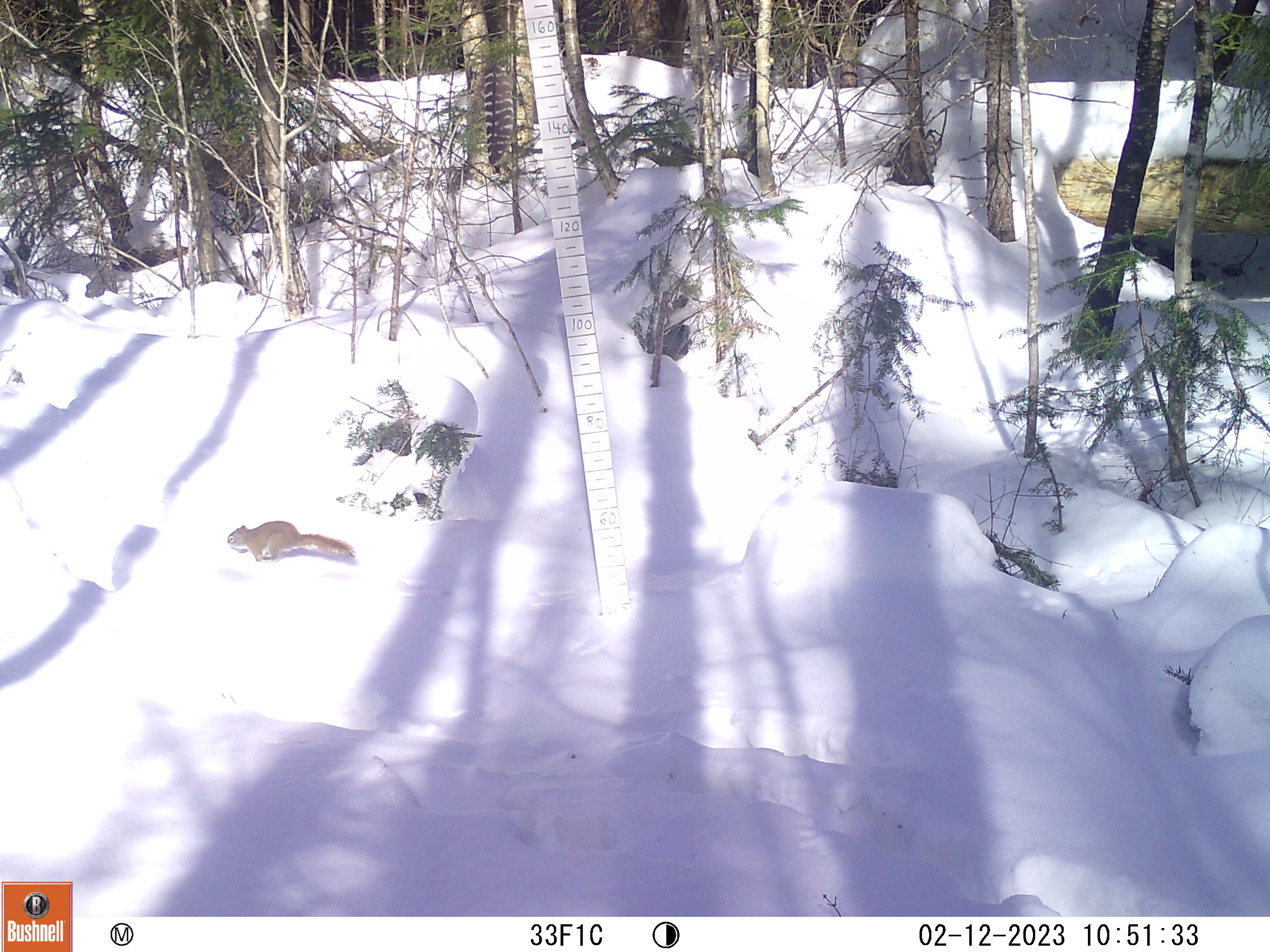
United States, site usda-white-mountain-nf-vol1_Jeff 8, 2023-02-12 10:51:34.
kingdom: Animalia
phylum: Chordata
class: Mammalia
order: Rodentia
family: Sciuridae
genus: Tamiasciurus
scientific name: Tamiasciurus hudsonicus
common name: red squirrel